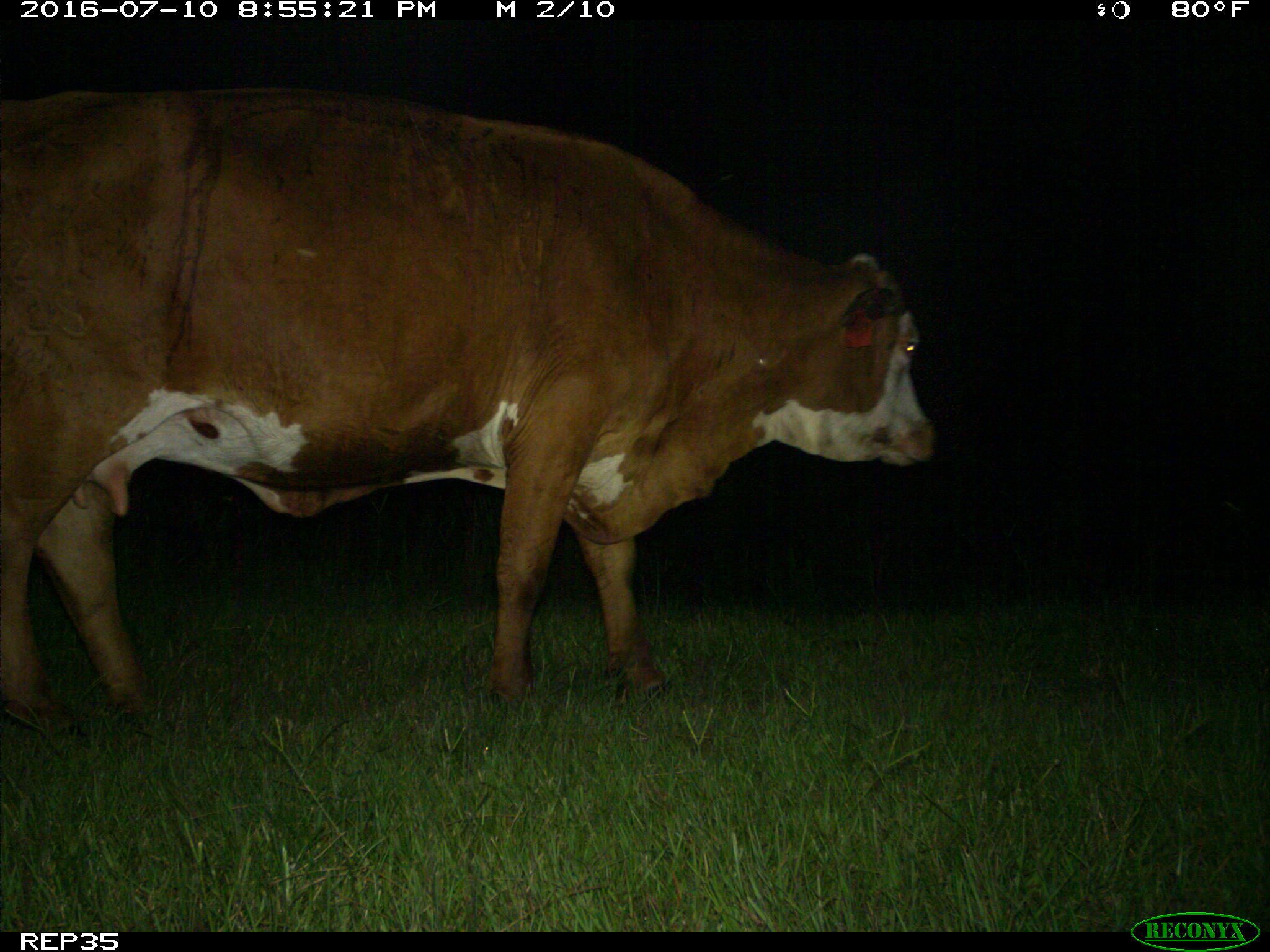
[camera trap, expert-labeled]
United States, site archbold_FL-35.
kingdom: Animalia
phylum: Chordata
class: Mammalia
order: Artiodactyla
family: Bovidae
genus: Bos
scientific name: Bos taurus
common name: domestic cow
Bos taurus (domestic cow).